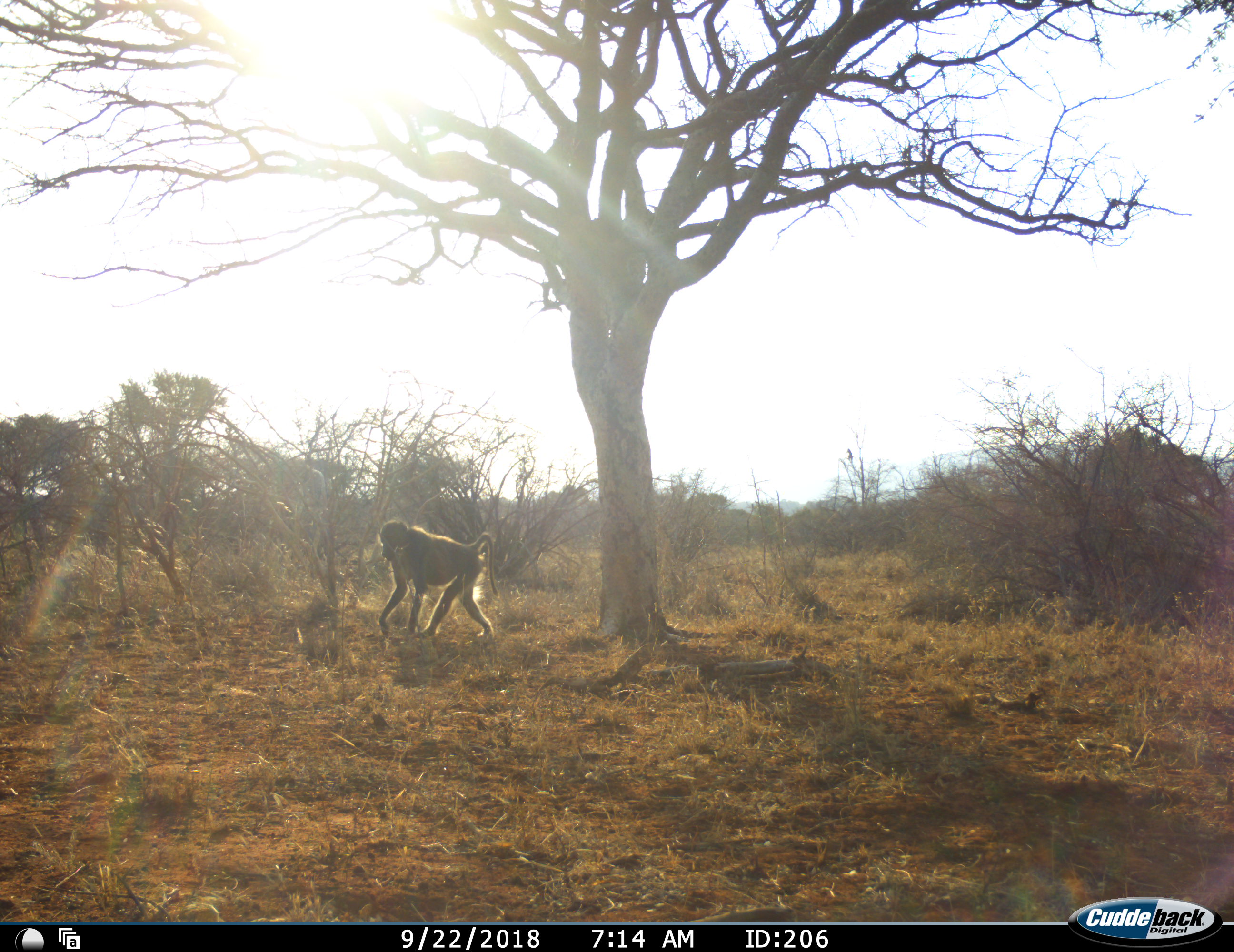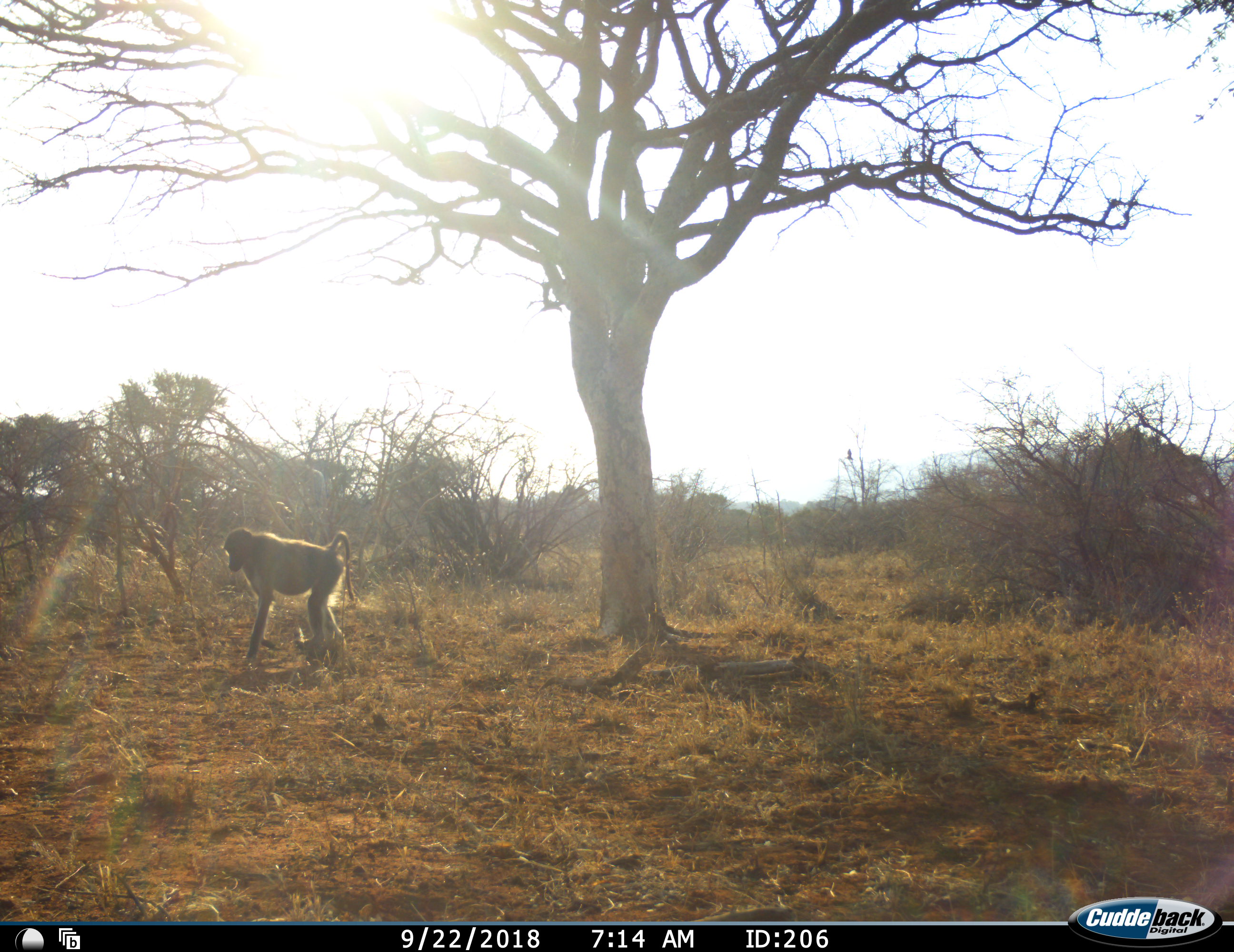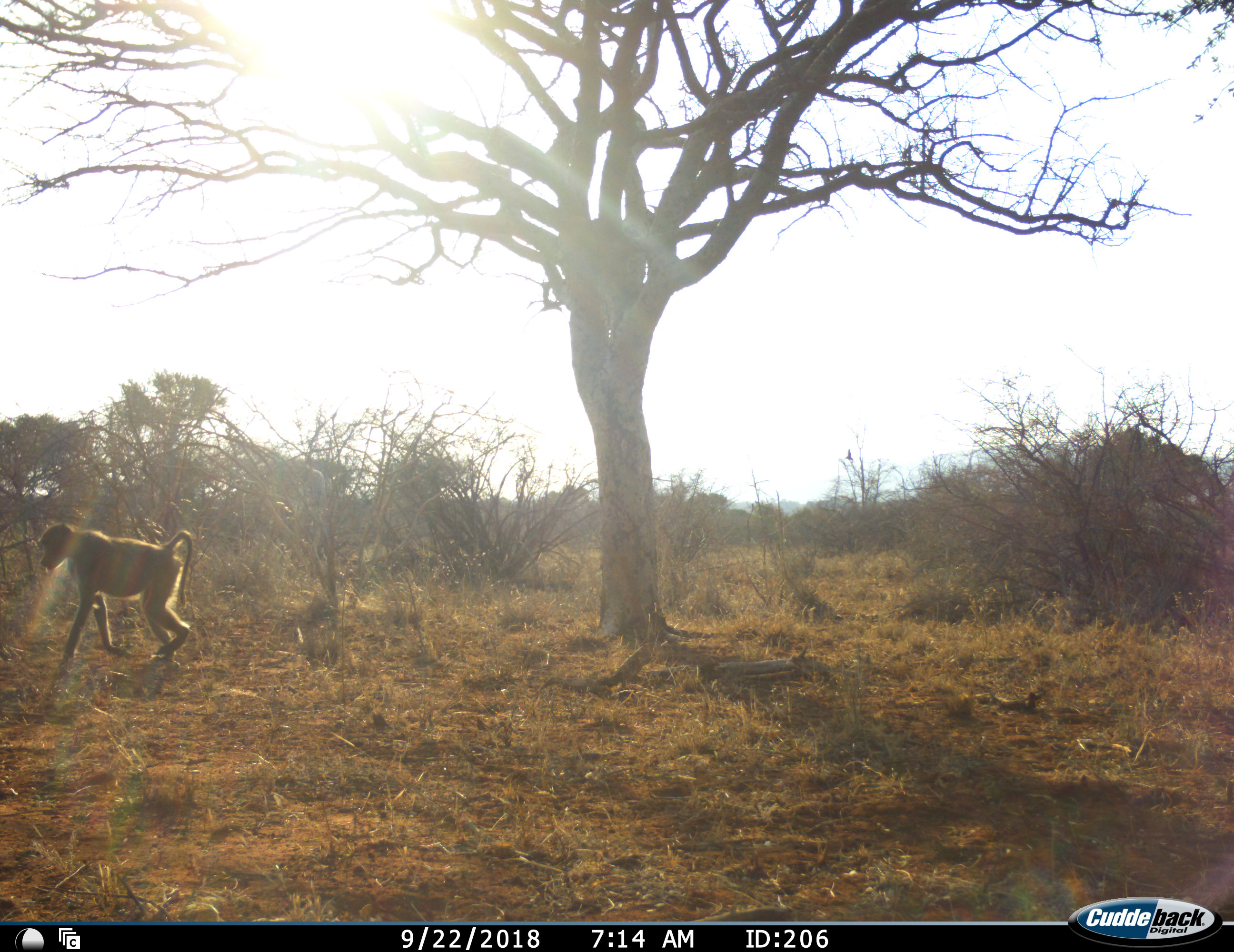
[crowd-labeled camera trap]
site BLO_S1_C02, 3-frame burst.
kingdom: Animalia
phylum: Chordata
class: Mammalia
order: Primates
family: Cercopithecidae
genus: Papio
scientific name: Papio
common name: baboon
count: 1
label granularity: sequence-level